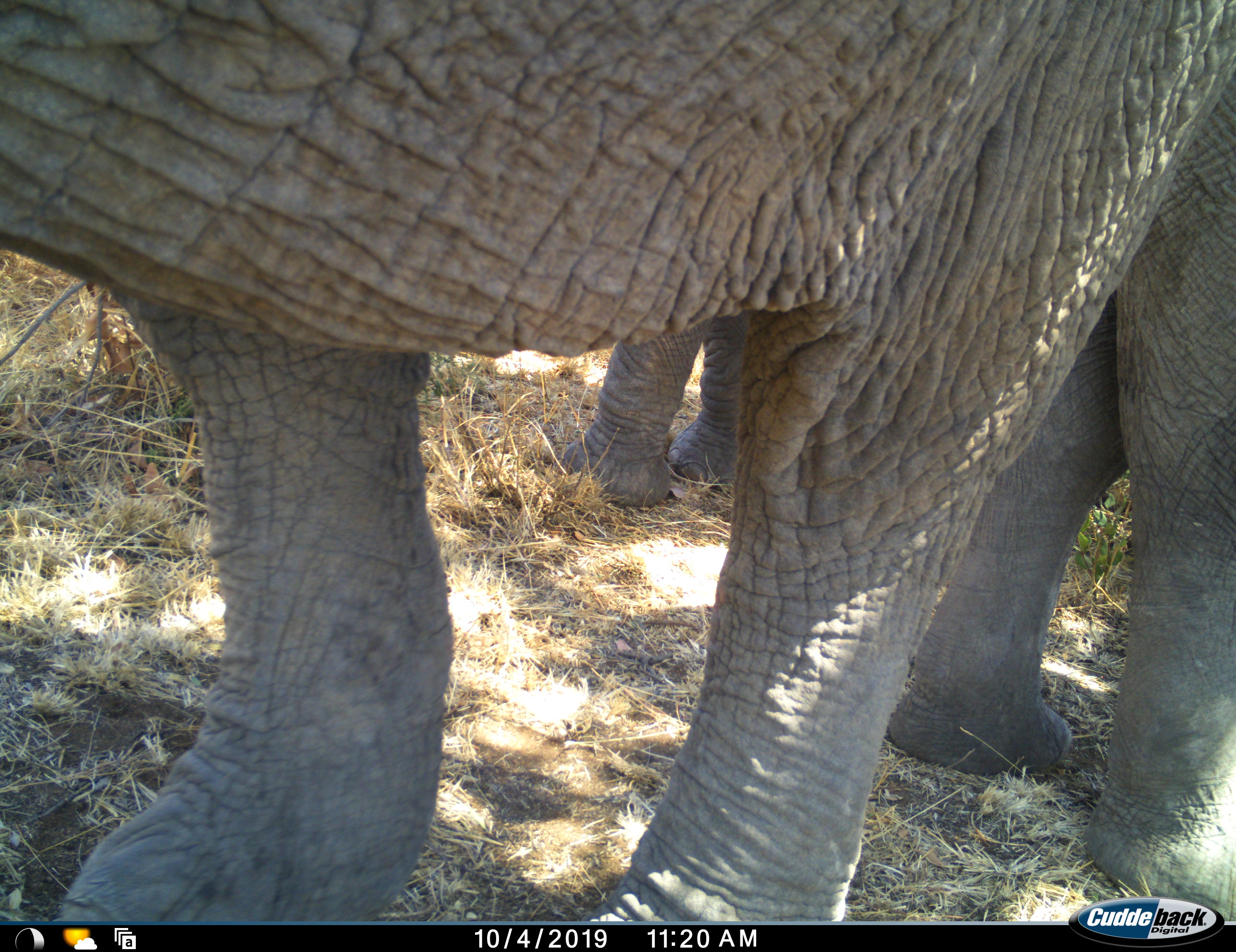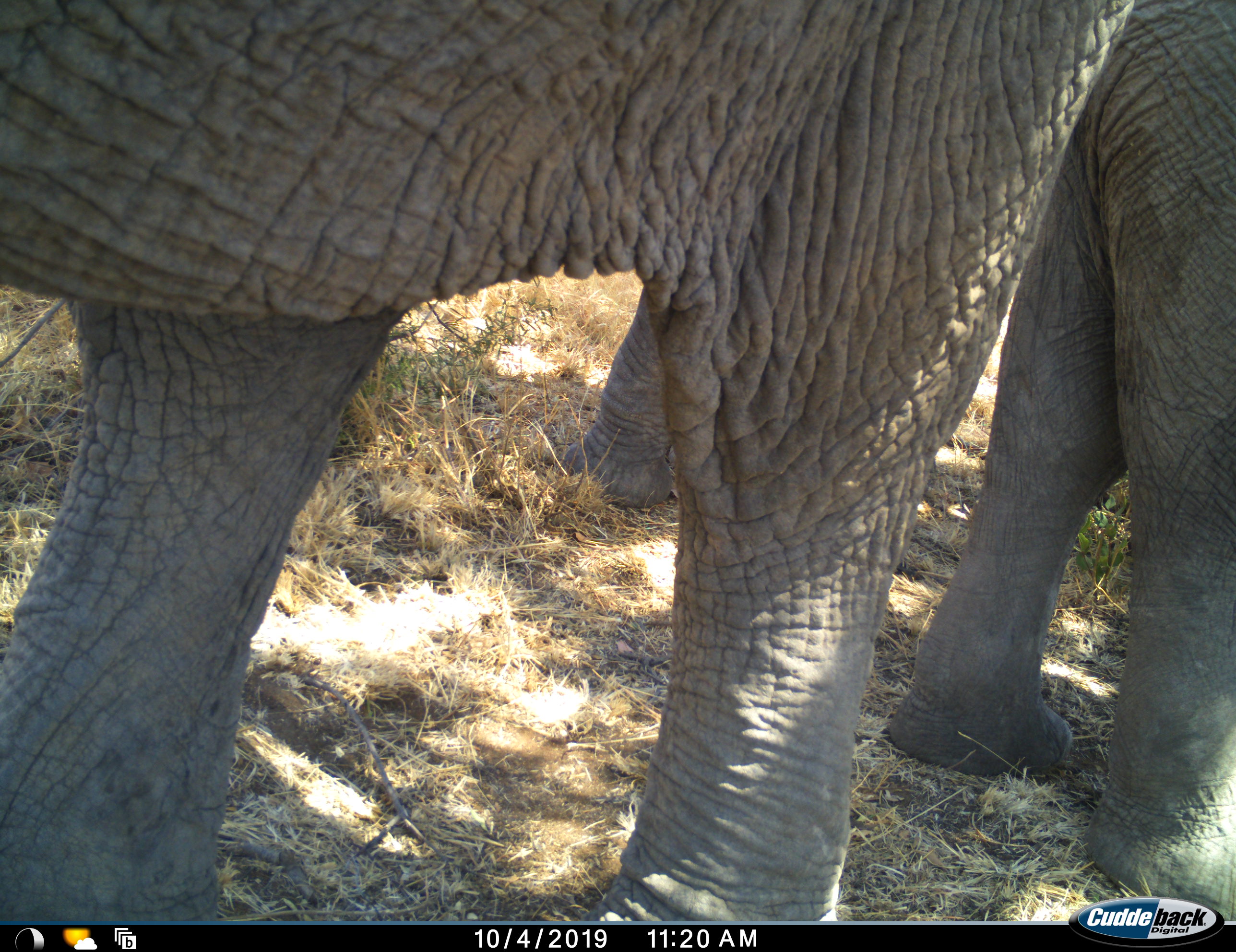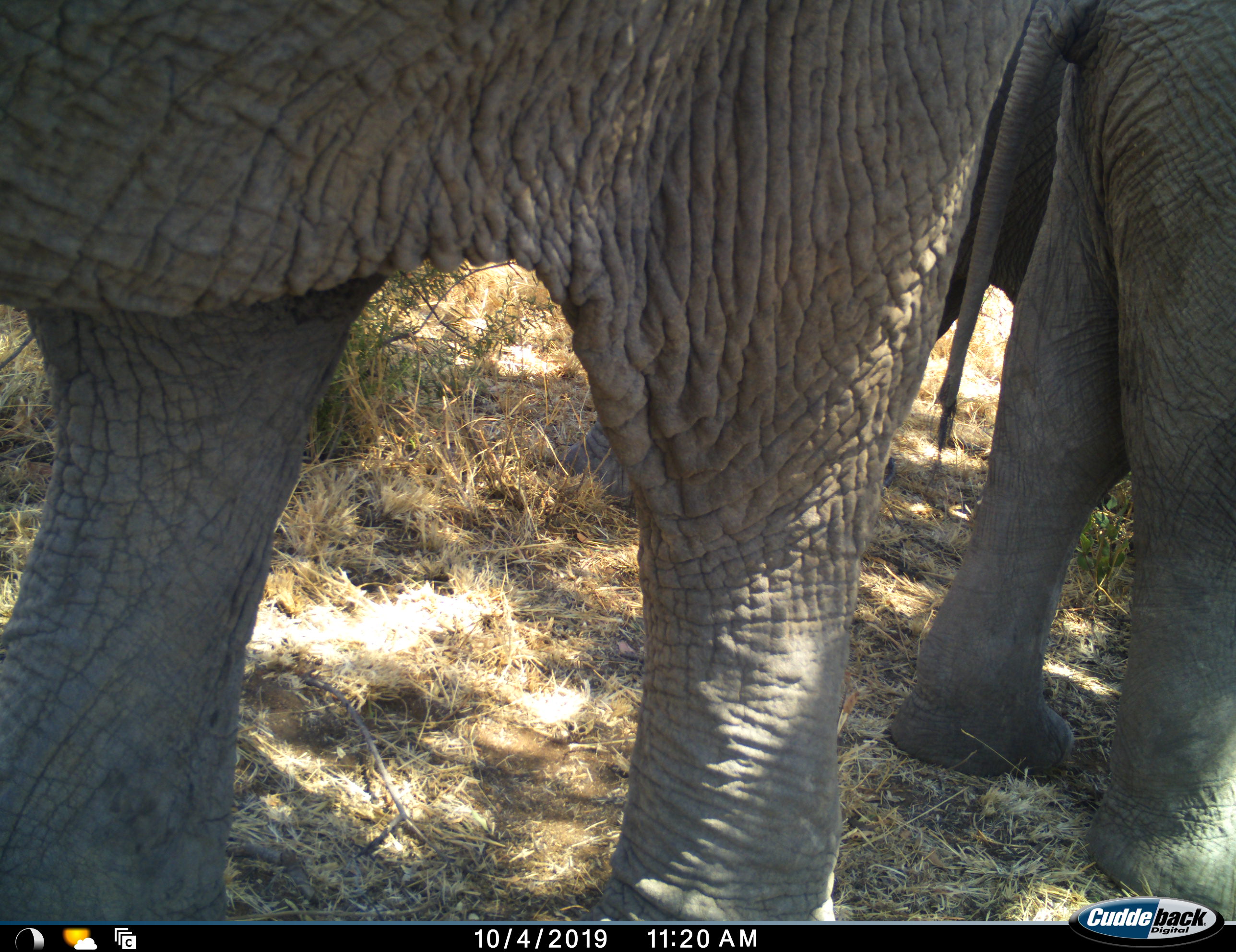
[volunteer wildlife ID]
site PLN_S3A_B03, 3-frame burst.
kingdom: Animalia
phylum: Chordata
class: Mammalia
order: Proboscidea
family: Elephantidae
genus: Loxodonta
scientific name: Loxodonta africana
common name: african bush elephant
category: elephant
Elephant (african bush elephant) (Loxodonta africana), count 3. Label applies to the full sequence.